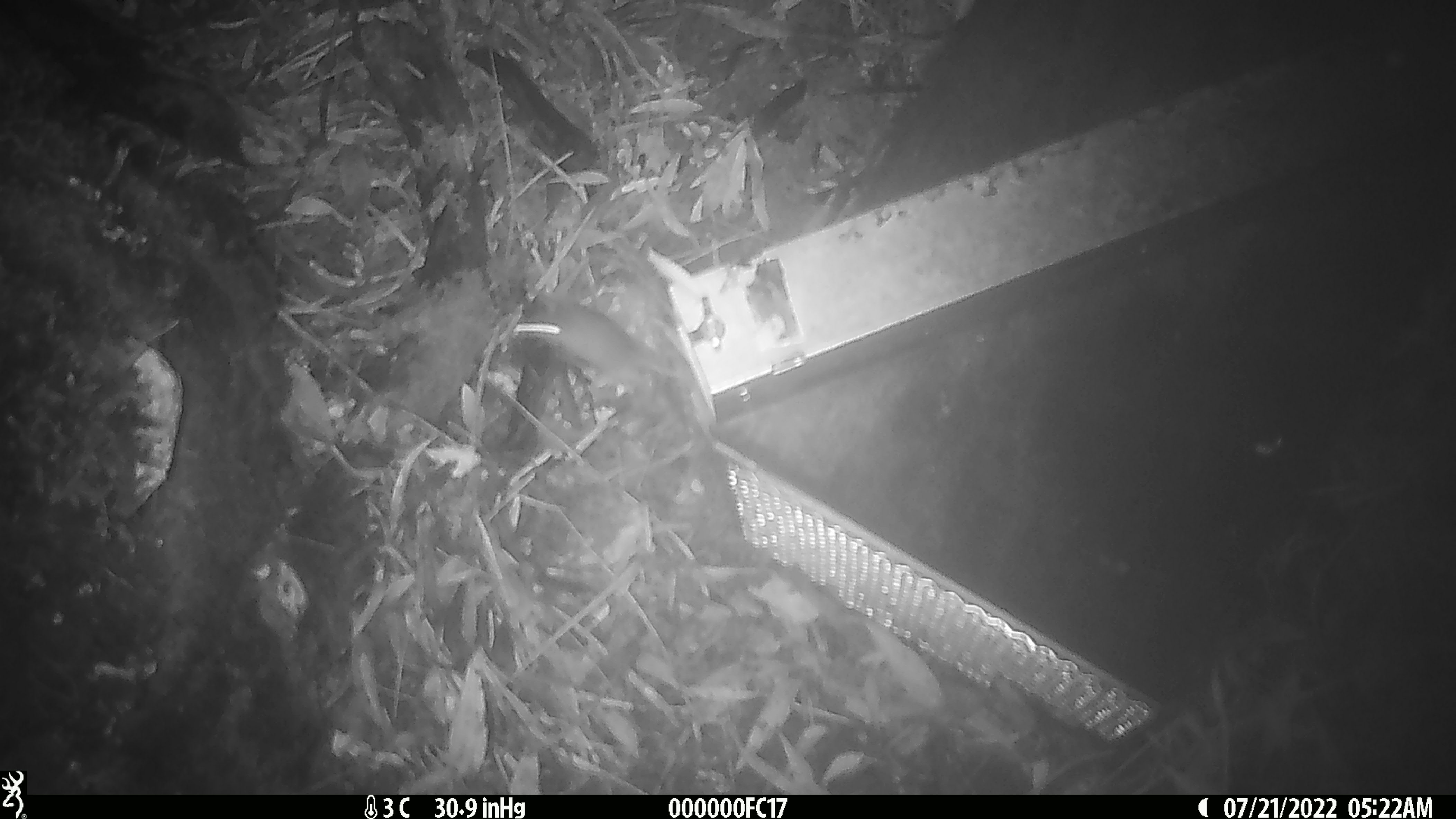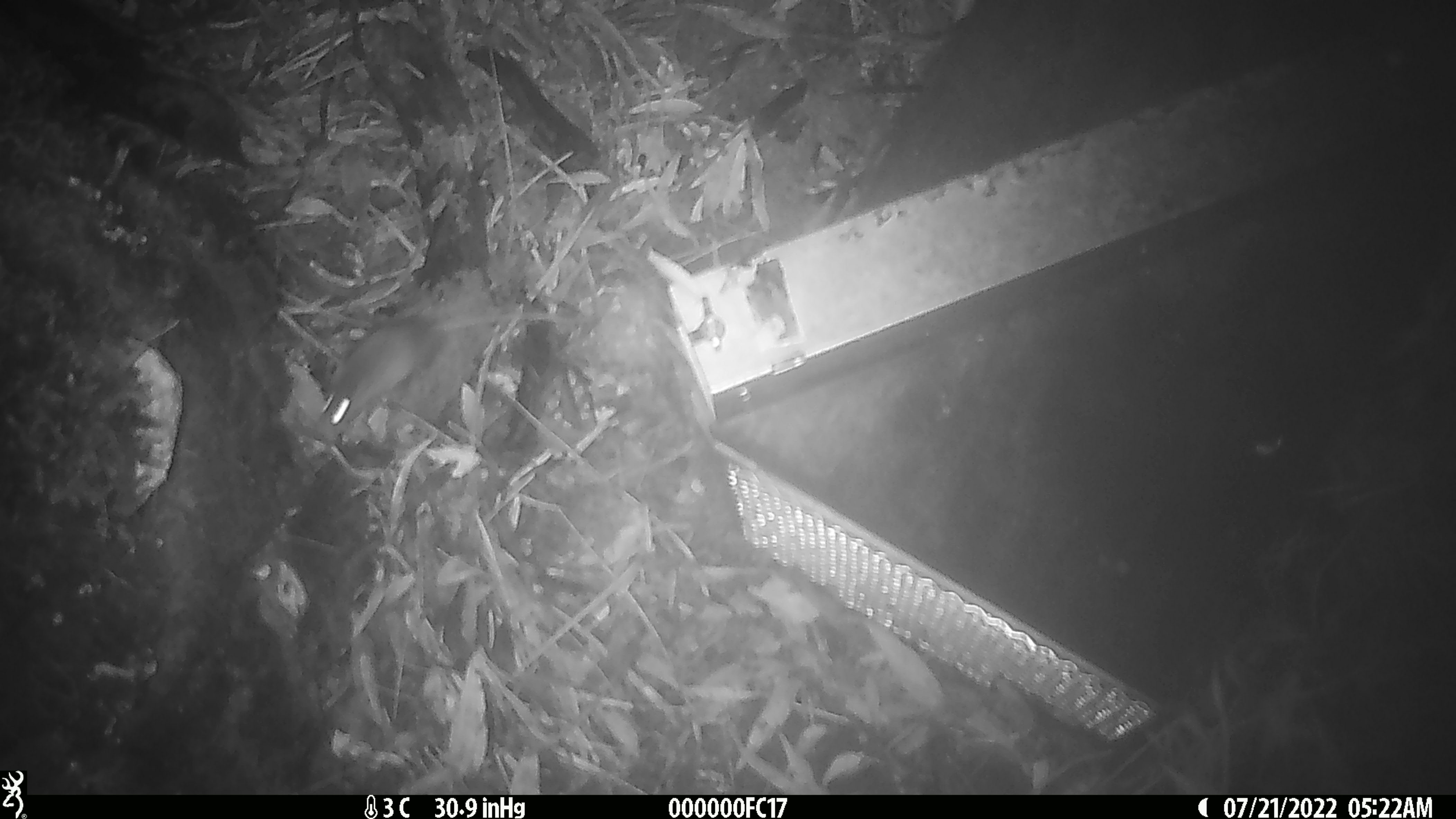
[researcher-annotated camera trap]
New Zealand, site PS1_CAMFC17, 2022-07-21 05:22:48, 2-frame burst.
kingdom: Animalia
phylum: Chordata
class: Mammalia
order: Rodentia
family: Muridae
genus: Mus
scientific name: Mus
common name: mouse